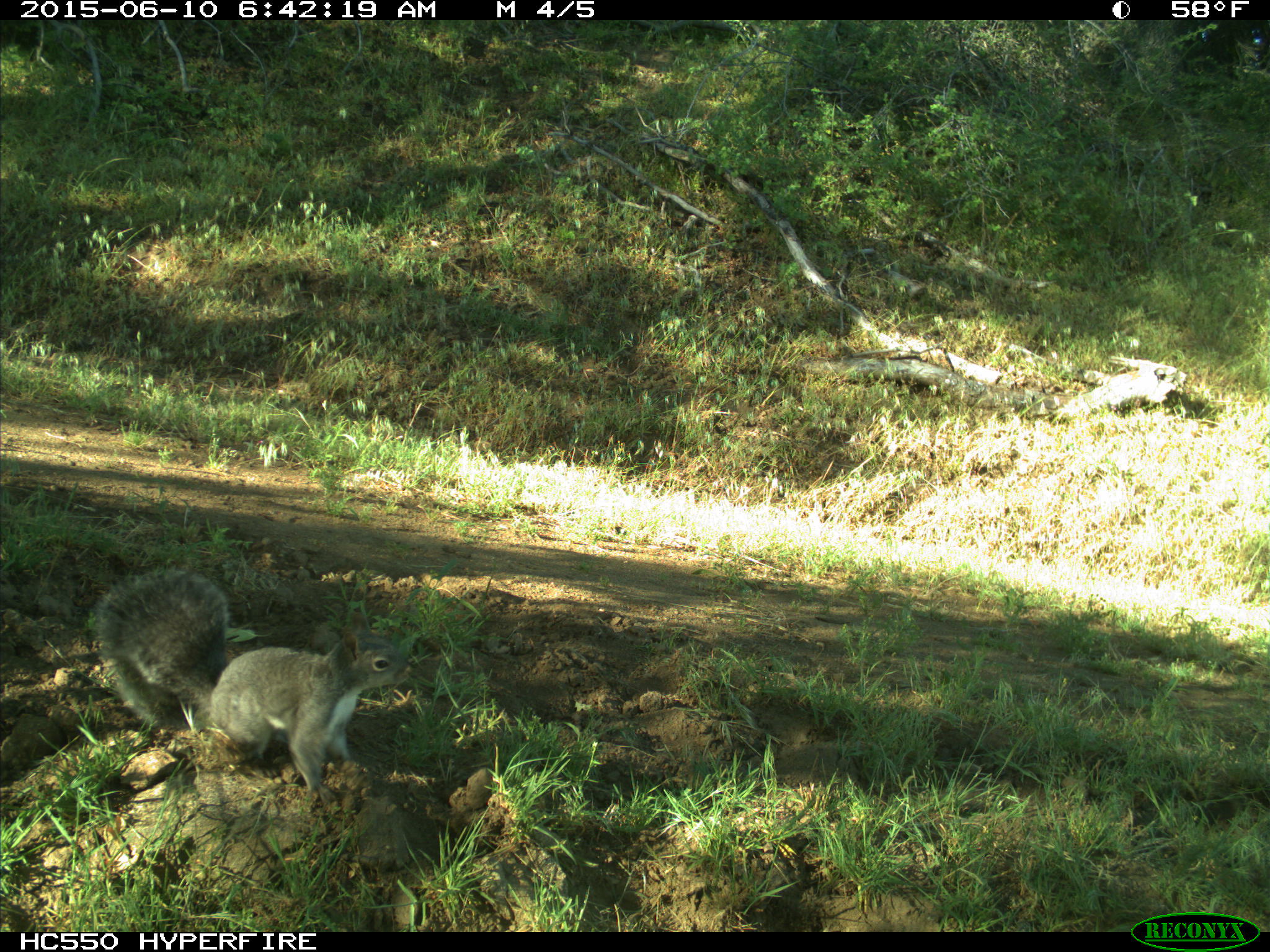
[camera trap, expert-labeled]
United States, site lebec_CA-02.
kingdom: Animalia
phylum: Chordata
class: Mammalia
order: Rodentia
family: Sciuridae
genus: Sciurus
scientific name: Sciurus carolinensis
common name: eastern gray squirrel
Sciurus carolinensis (eastern gray squirrel).